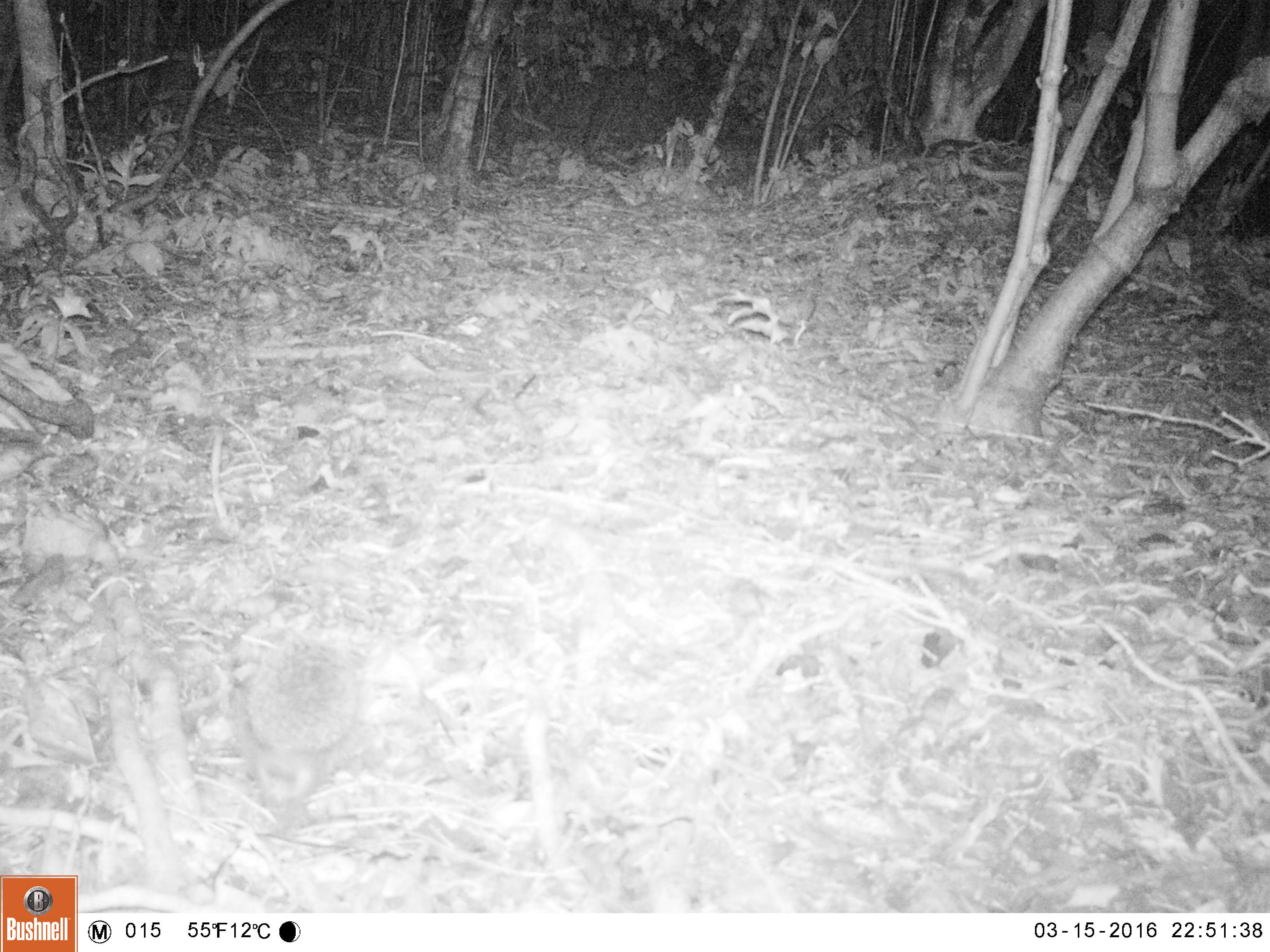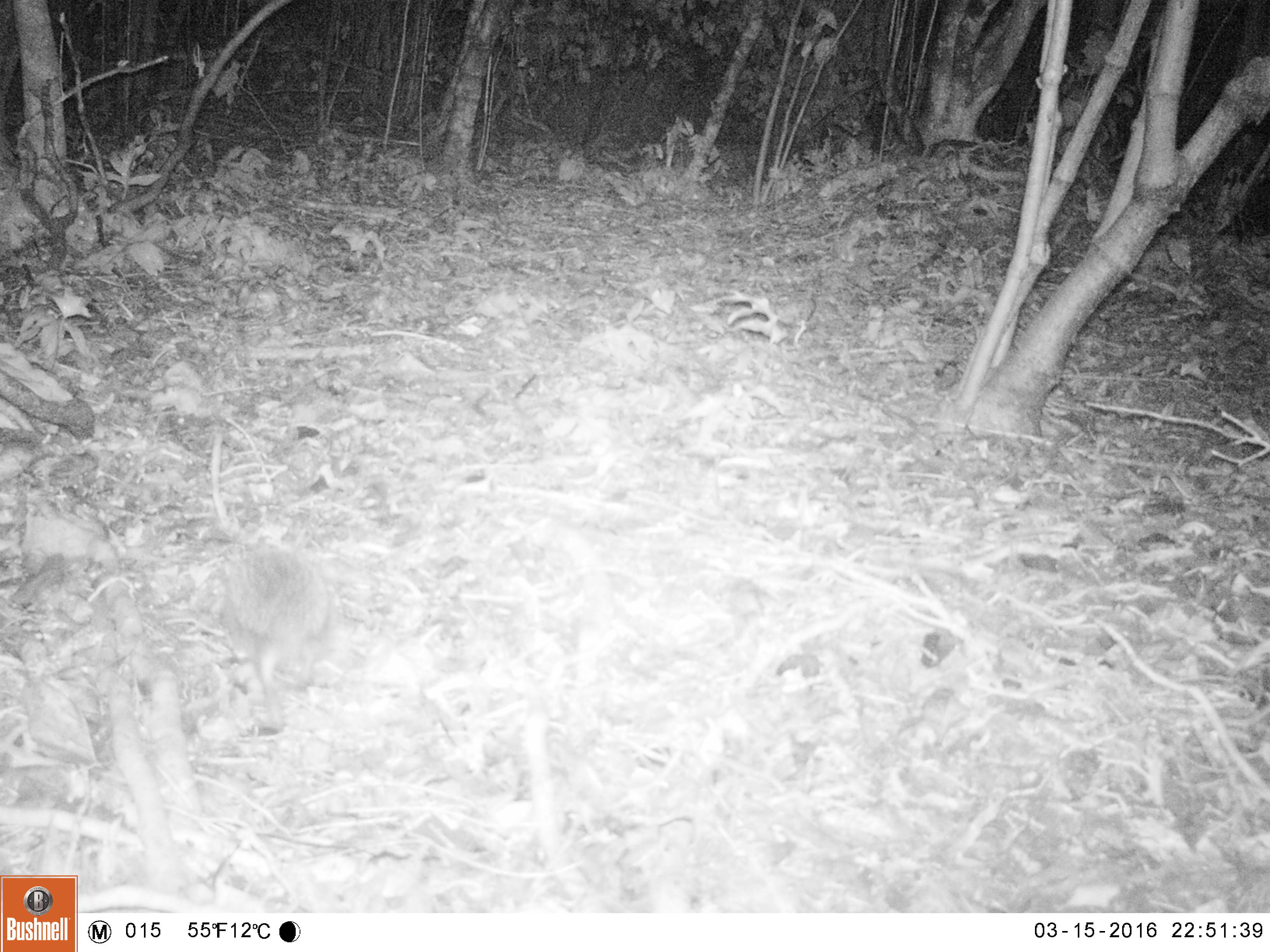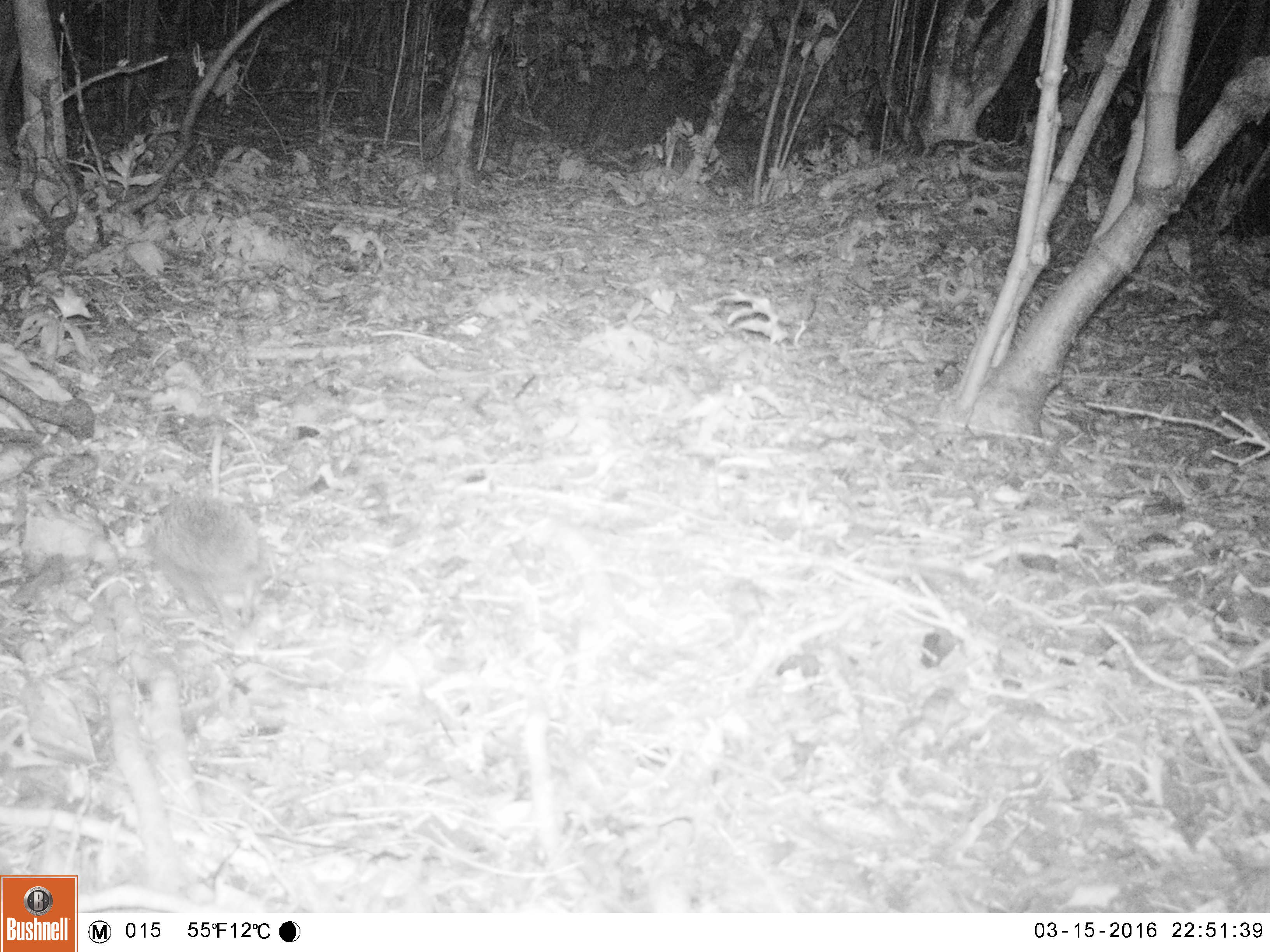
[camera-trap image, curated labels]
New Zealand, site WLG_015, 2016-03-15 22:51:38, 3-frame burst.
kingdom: Animalia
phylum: Chordata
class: Mammalia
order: Eulipotyphla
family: Erinaceidae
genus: Erinaceus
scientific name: Erinaceus europaeus europaeus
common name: european hedgehog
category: hedgehog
Hedgehog (european hedgehog) (Erinaceus europaeus europaeus).